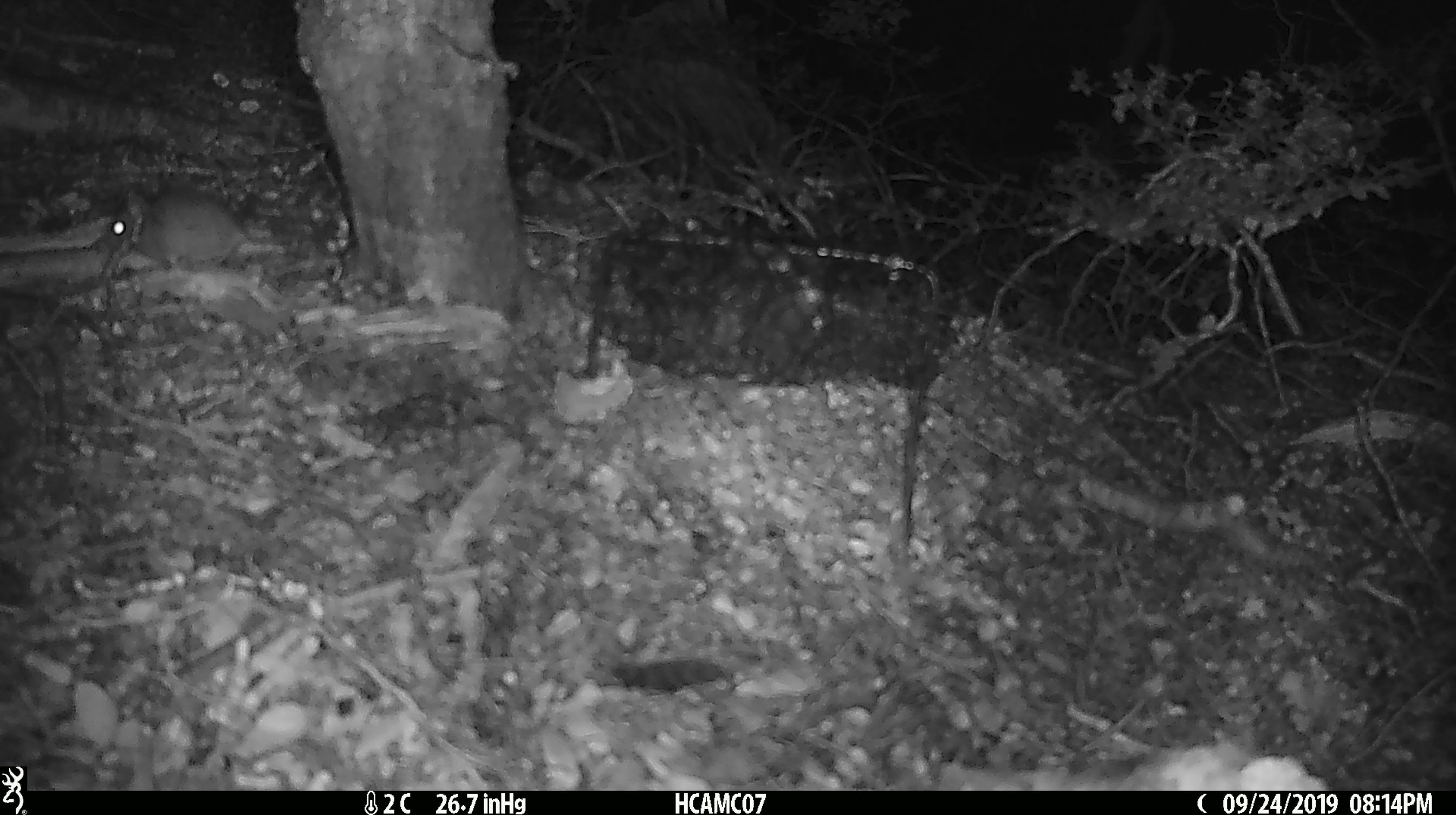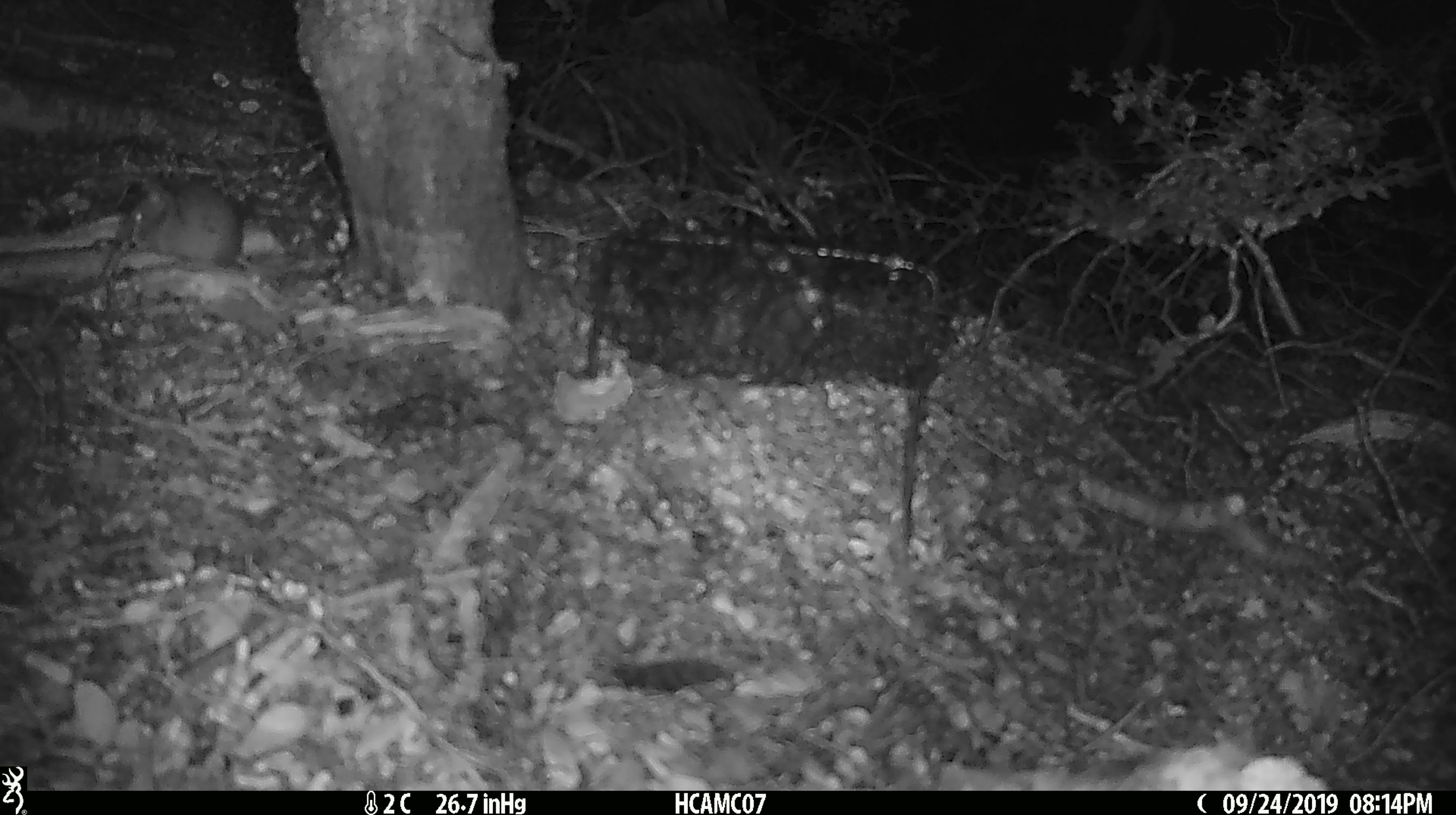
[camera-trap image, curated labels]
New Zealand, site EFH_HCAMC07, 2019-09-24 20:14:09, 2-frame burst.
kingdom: Animalia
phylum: Chordata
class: Mammalia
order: Rodentia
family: Muridae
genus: Mus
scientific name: Mus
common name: mouse